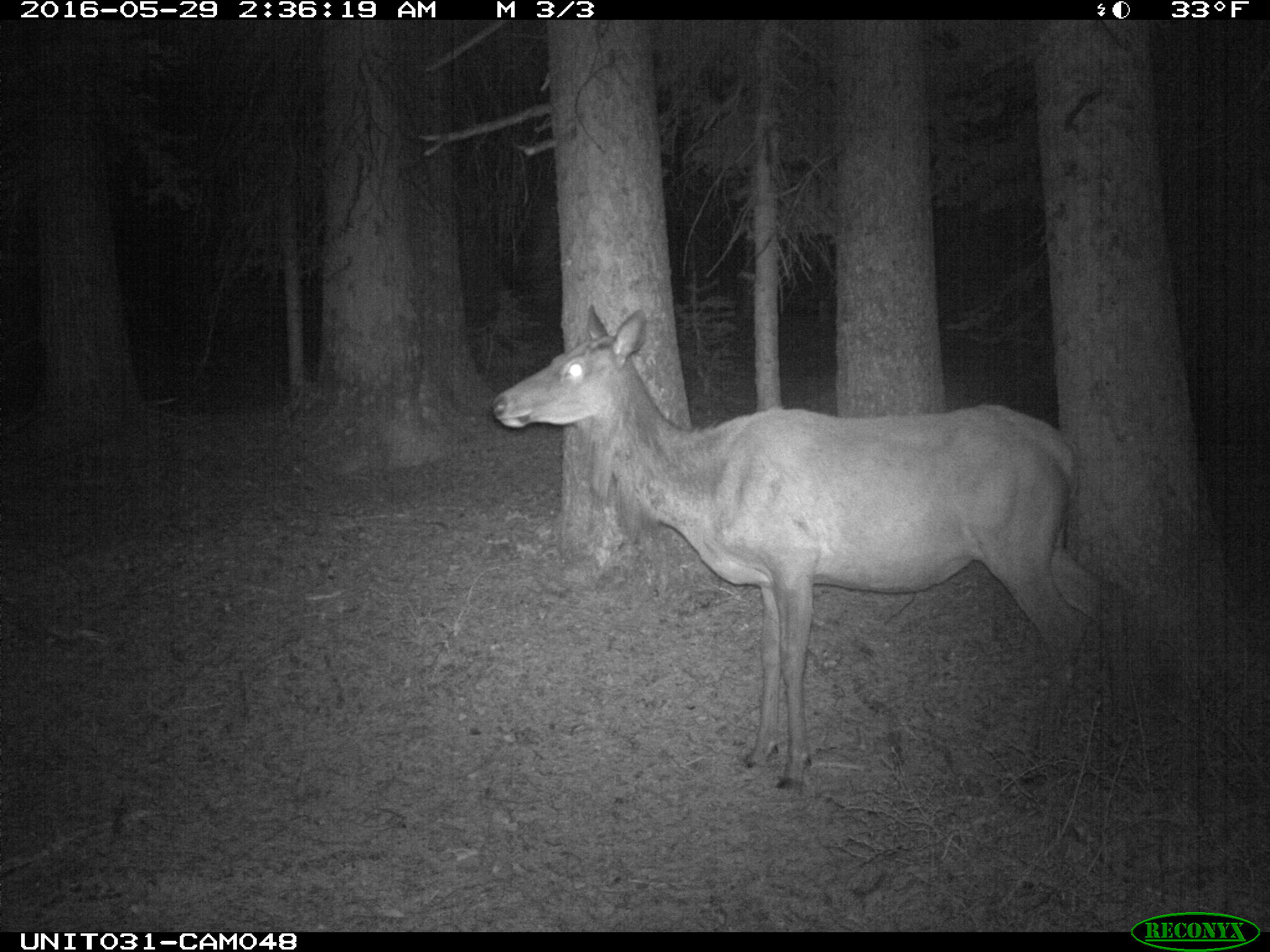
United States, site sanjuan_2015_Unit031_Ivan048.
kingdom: Animalia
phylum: Chordata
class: Mammalia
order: Artiodactyla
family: Cervidae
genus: Cervus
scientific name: Cervus elaphus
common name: red deer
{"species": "Cervus elaphus (red deer)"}